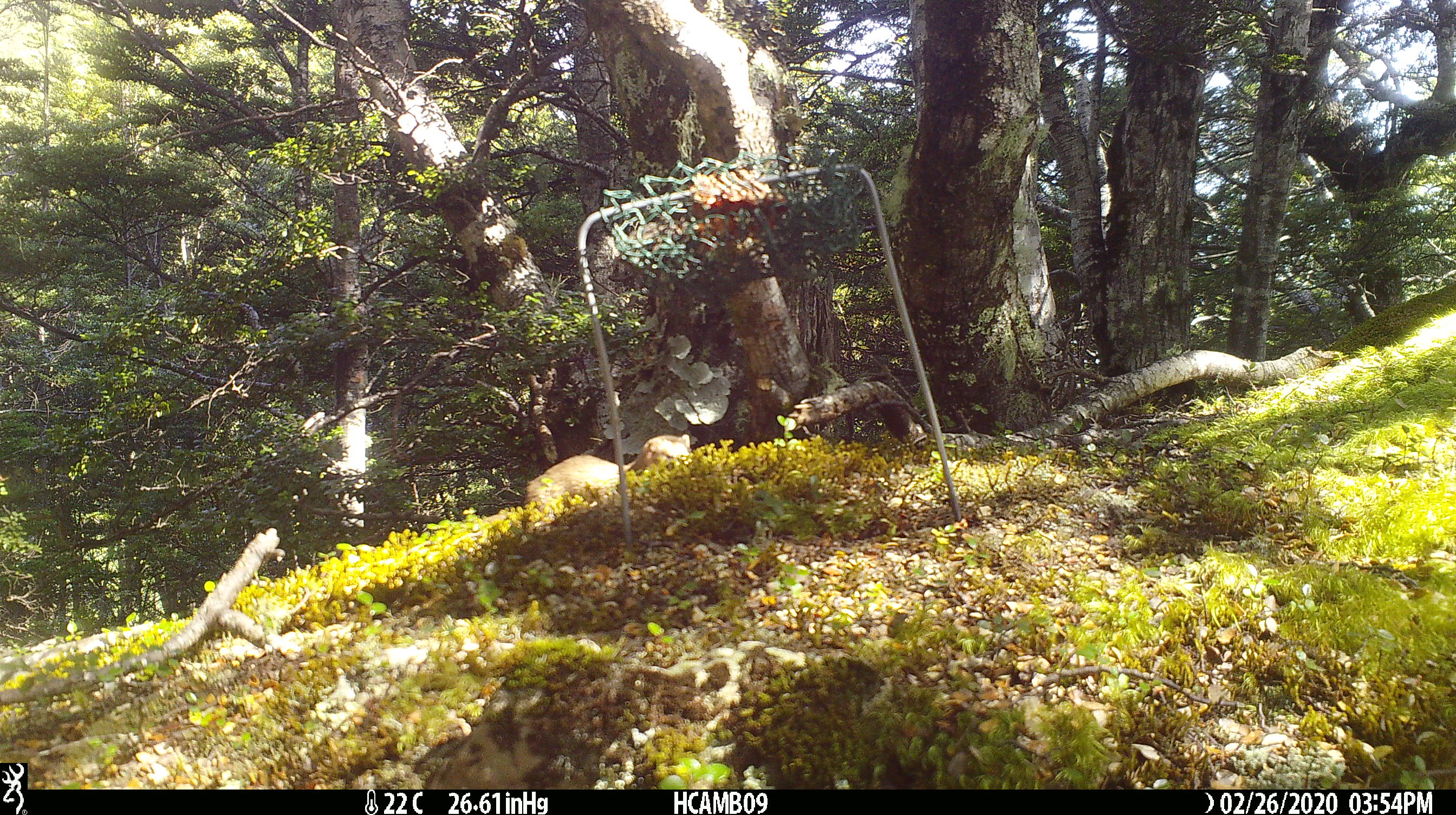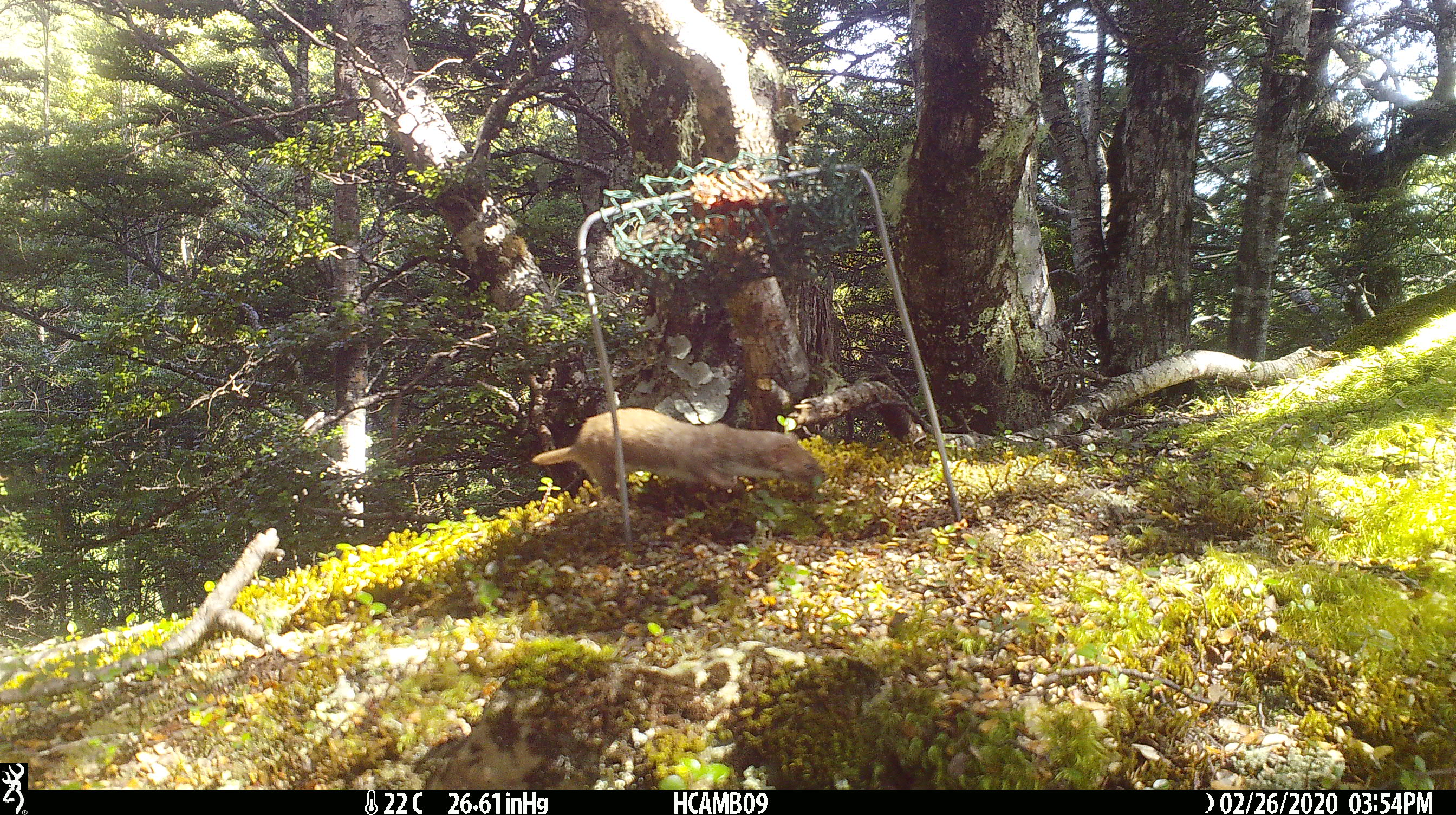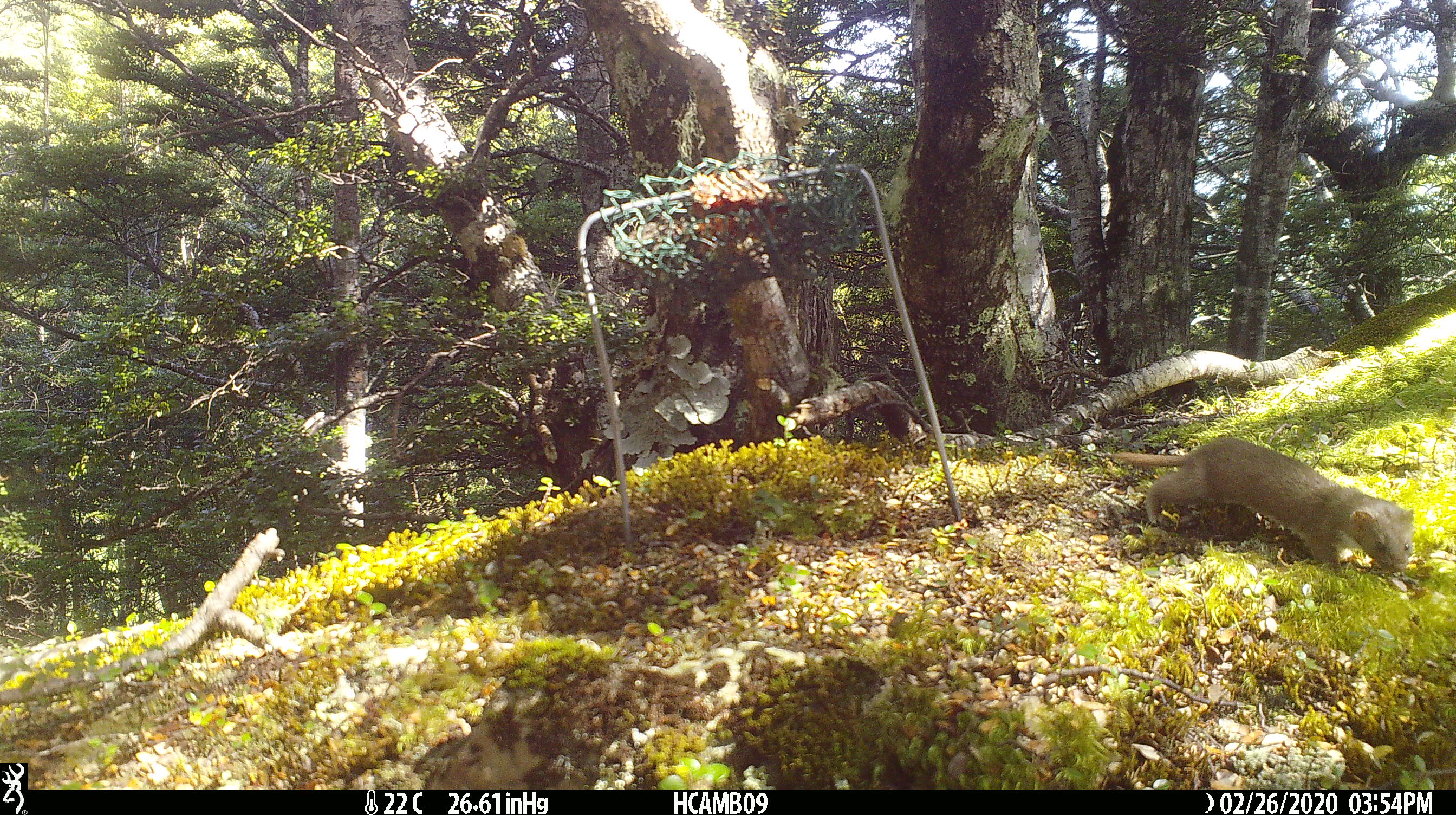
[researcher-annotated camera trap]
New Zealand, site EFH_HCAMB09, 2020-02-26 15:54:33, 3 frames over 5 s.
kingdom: Animalia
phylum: Chordata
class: Mammalia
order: Carnivora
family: Mustelidae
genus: Mustela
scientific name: Mustela nivalis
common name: least weasel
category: weasel